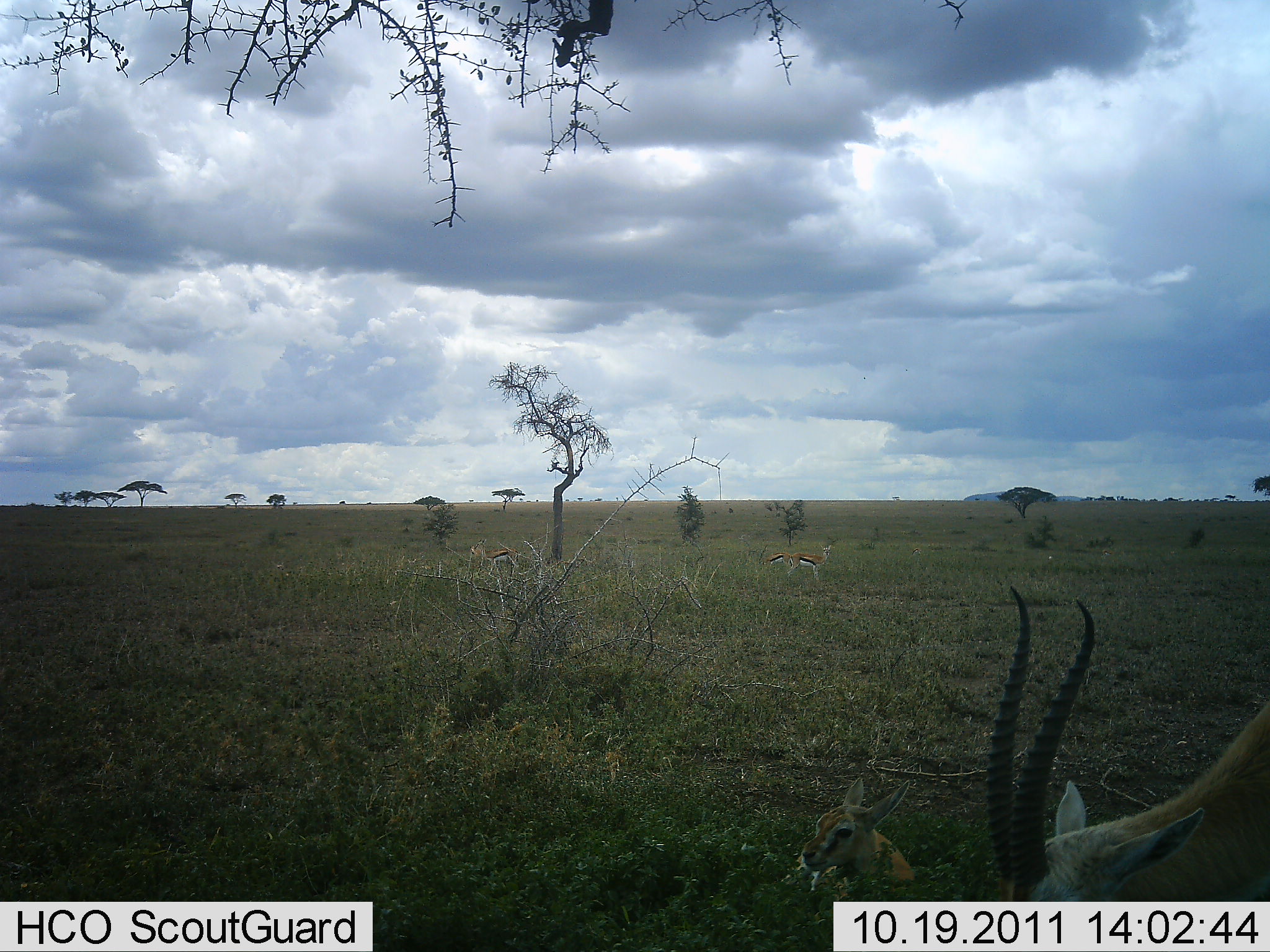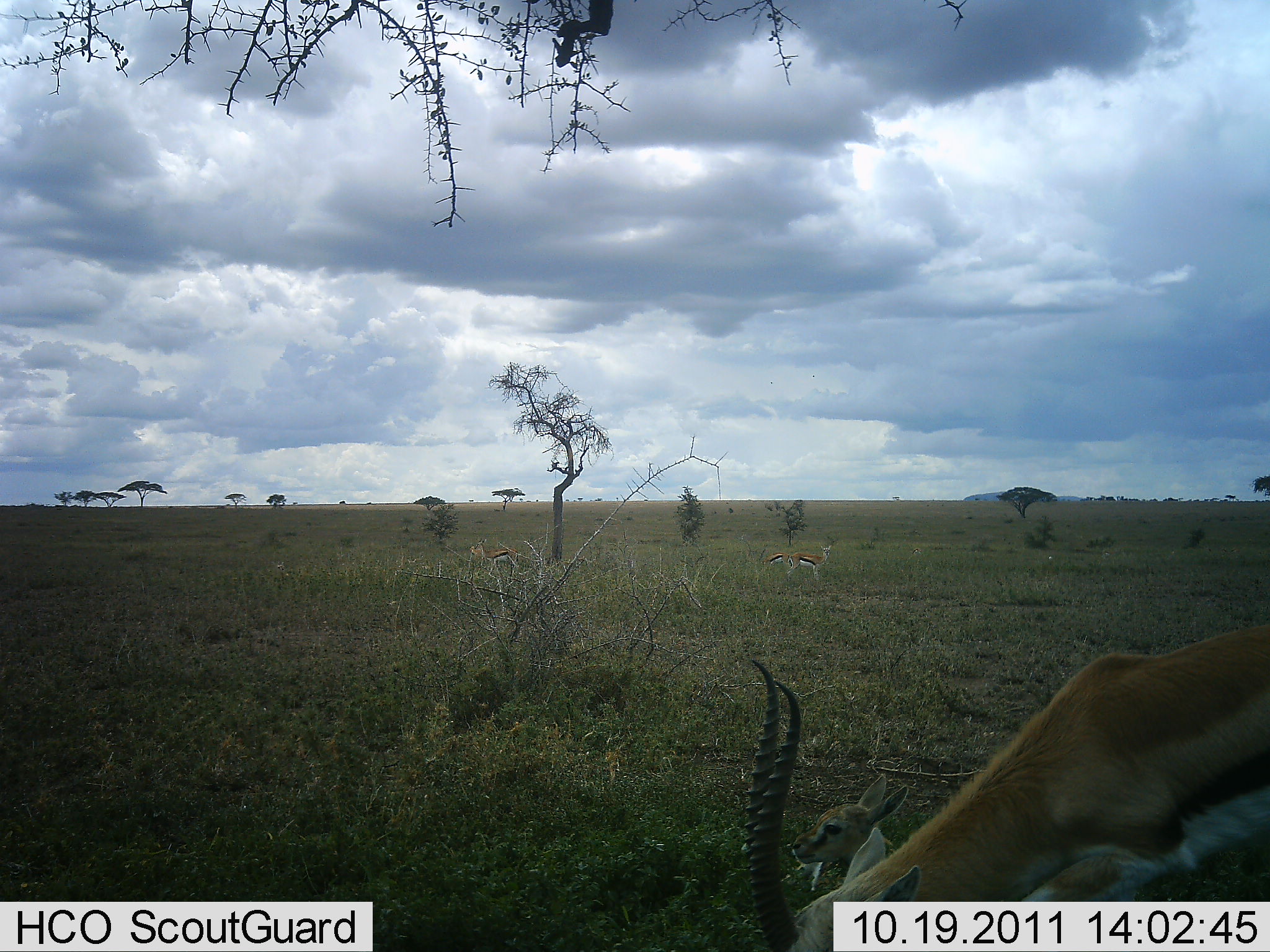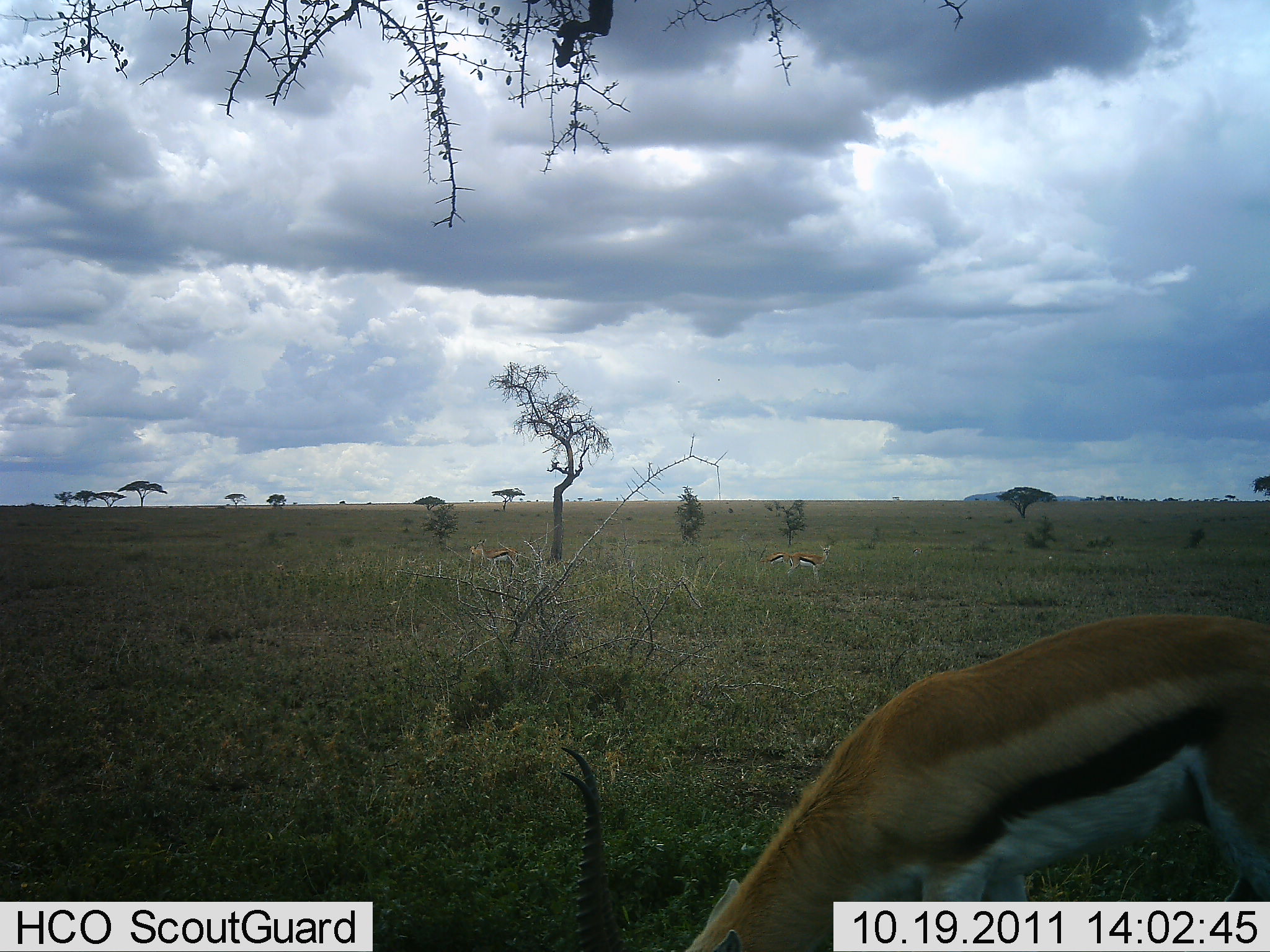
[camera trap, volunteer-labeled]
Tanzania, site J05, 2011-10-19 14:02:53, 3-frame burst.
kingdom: Animalia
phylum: Chordata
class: Mammalia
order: Artiodactyla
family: Bovidae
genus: Eudorcas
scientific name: Eudorcas thomsonii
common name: thomson's gazelle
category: gazellethomsons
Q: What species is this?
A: Gazellethomsons (thomson's gazelle) (Eudorcas thomsonii).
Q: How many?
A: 2.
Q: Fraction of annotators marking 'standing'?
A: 55%.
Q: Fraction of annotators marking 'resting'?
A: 45%.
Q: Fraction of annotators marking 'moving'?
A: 9%.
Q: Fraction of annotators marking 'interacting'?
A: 0%.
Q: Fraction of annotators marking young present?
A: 73%.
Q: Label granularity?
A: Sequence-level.